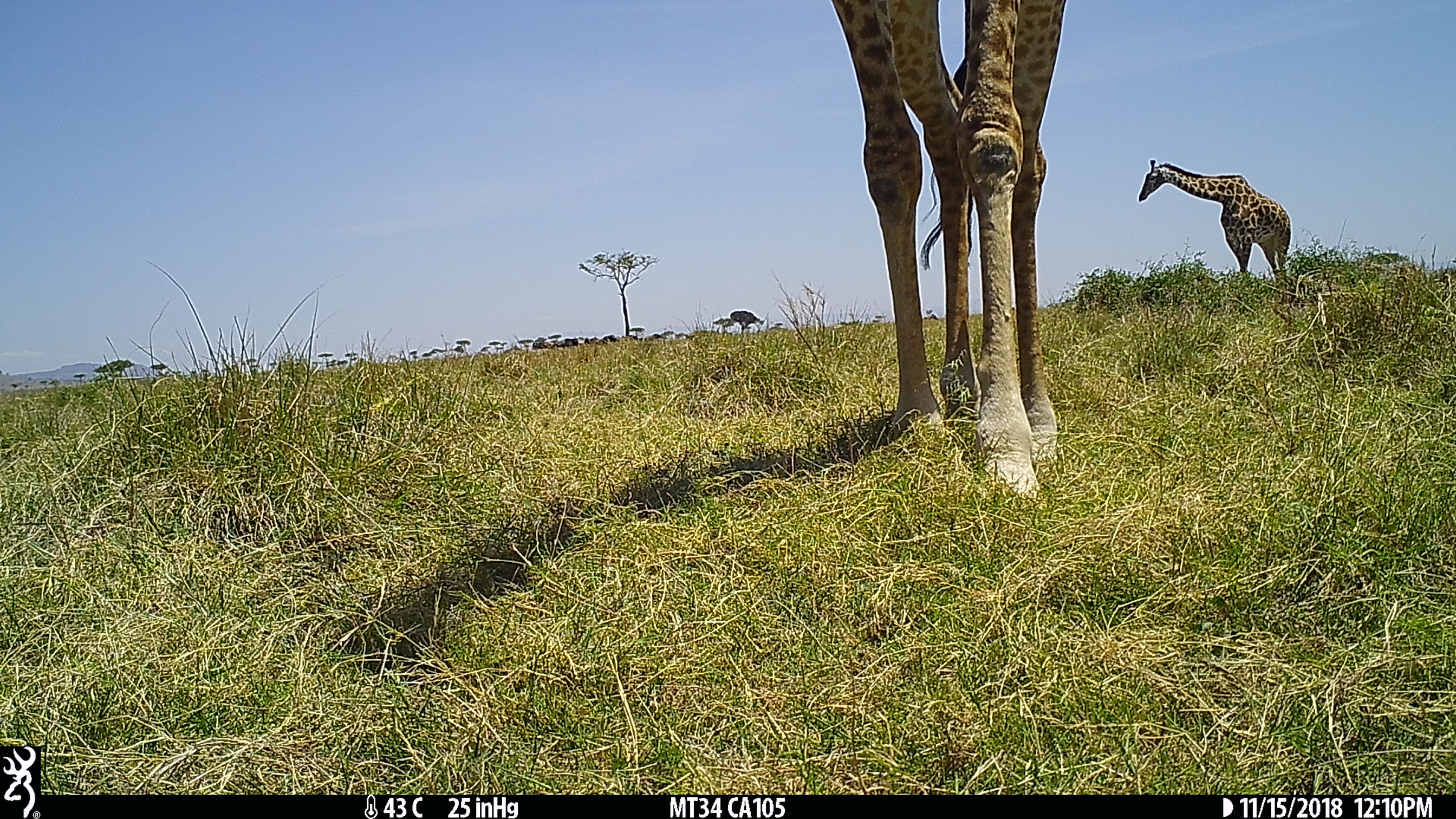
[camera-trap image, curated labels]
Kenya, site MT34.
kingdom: Animalia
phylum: Chordata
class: Mammalia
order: Artiodactyla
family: Giraffidae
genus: Giraffa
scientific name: Giraffa camelopardalis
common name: northern giraffe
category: giraffe